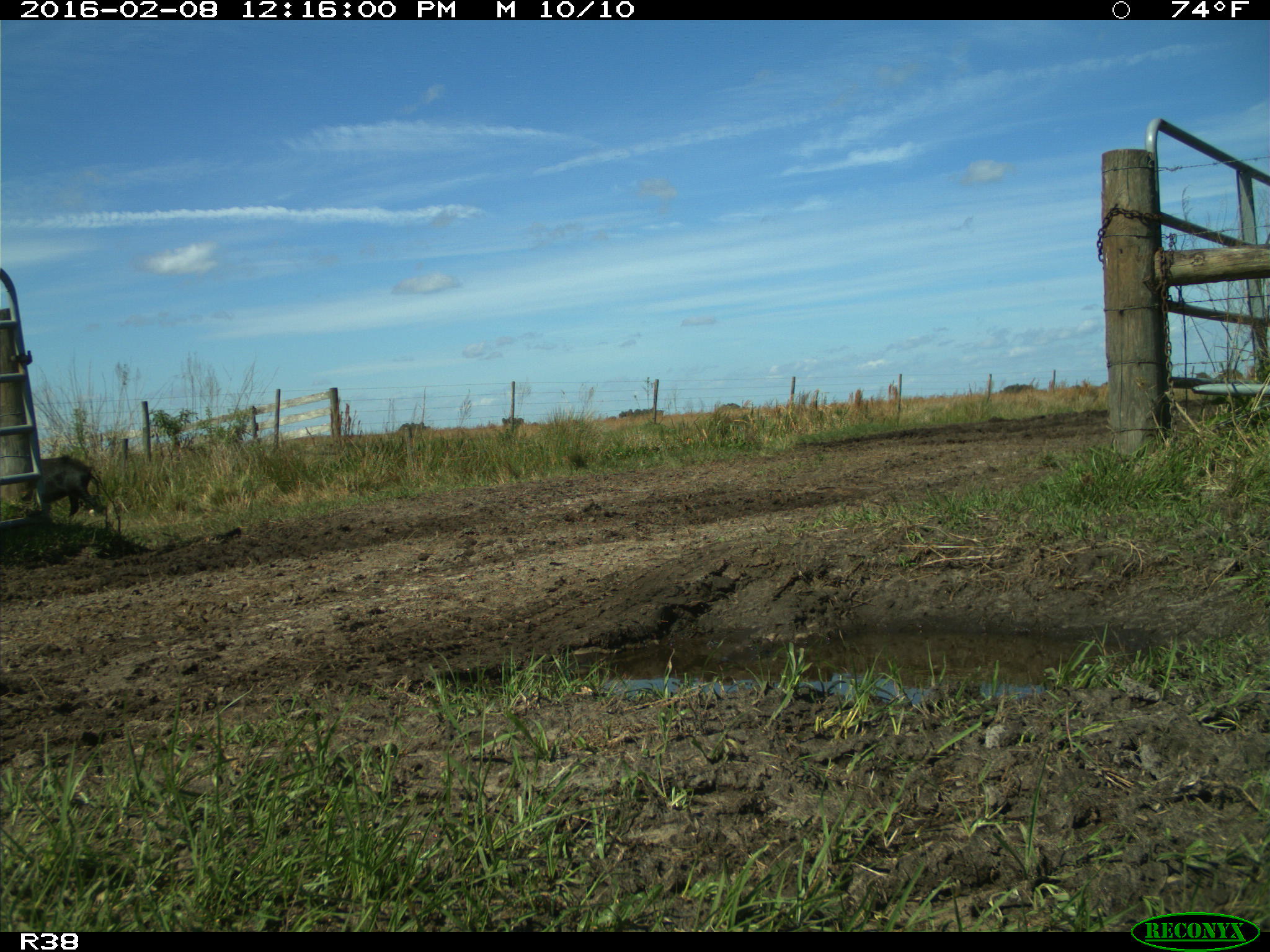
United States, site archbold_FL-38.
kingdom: Animalia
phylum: Chordata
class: Mammalia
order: Artiodactyla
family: Suidae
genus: Sus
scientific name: Sus scrofa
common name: wild boar